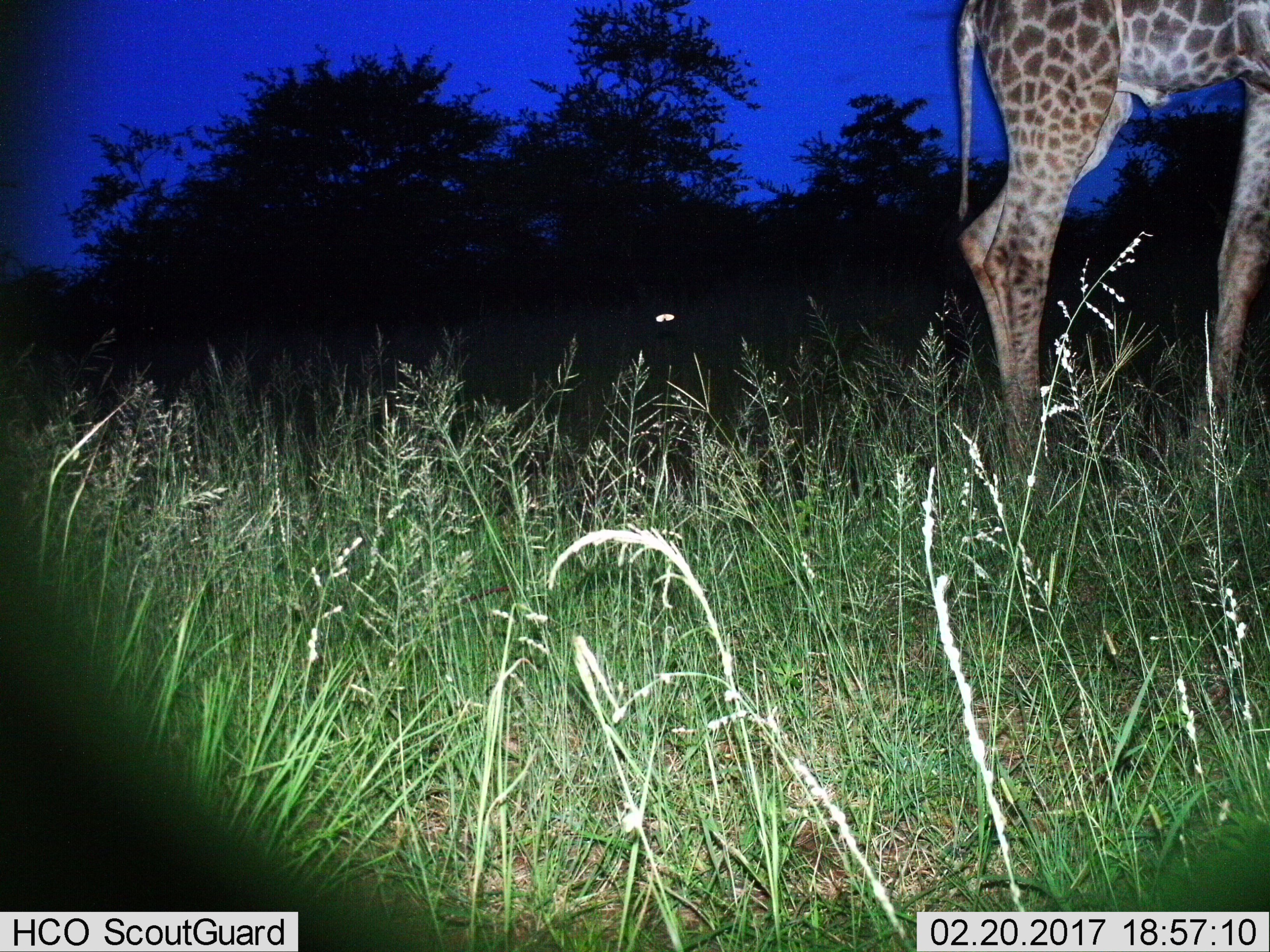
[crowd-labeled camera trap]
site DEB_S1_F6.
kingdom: Animalia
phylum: Chordata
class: Mammalia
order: Artiodactyla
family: Giraffidae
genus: Giraffa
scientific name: Giraffa camelopardalis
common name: giraffe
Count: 1.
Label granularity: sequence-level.